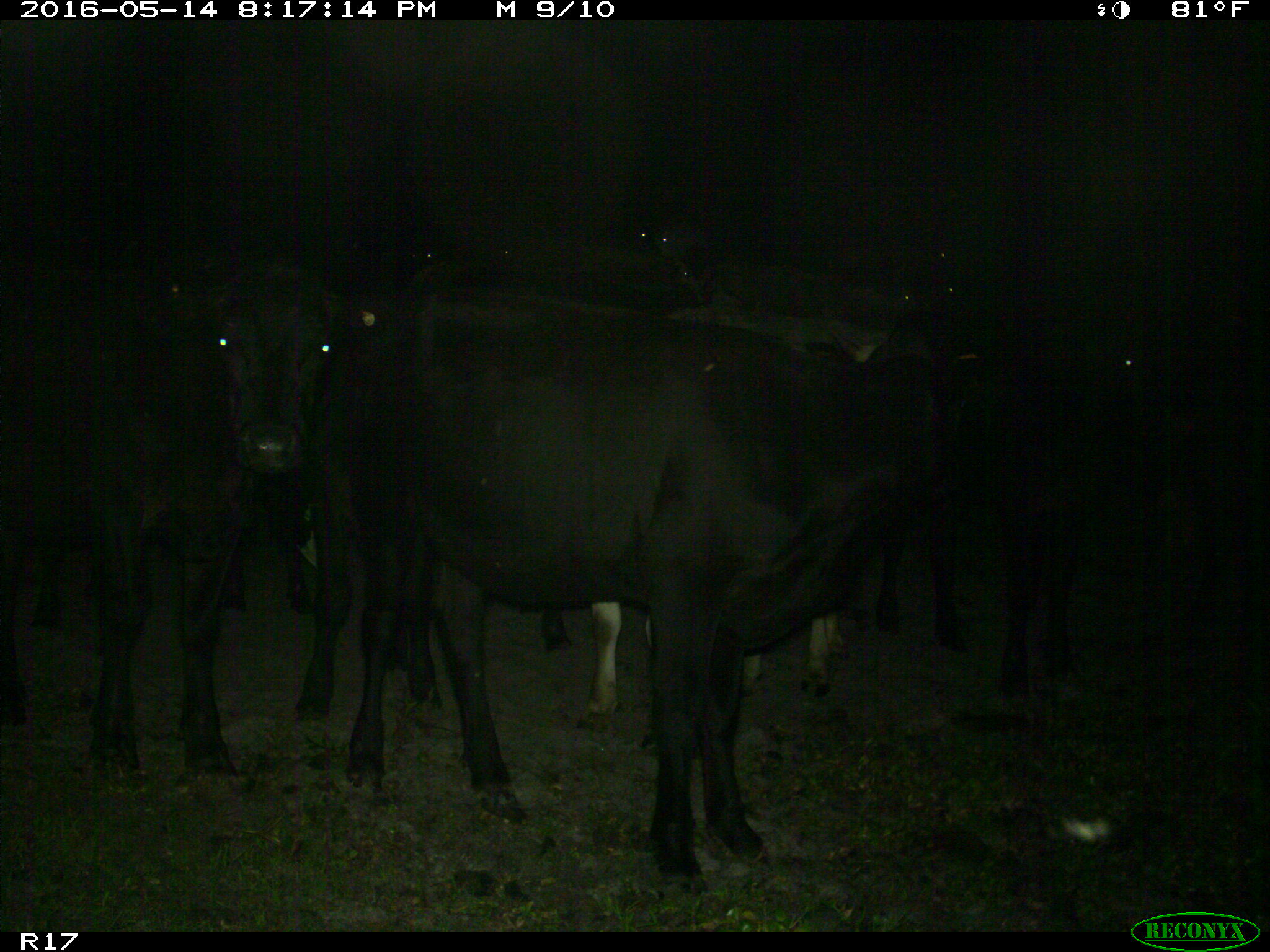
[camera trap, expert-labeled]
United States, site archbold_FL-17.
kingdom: Animalia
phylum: Chordata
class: Mammalia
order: Artiodactyla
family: Bovidae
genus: Bos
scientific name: Bos taurus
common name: domestic cow